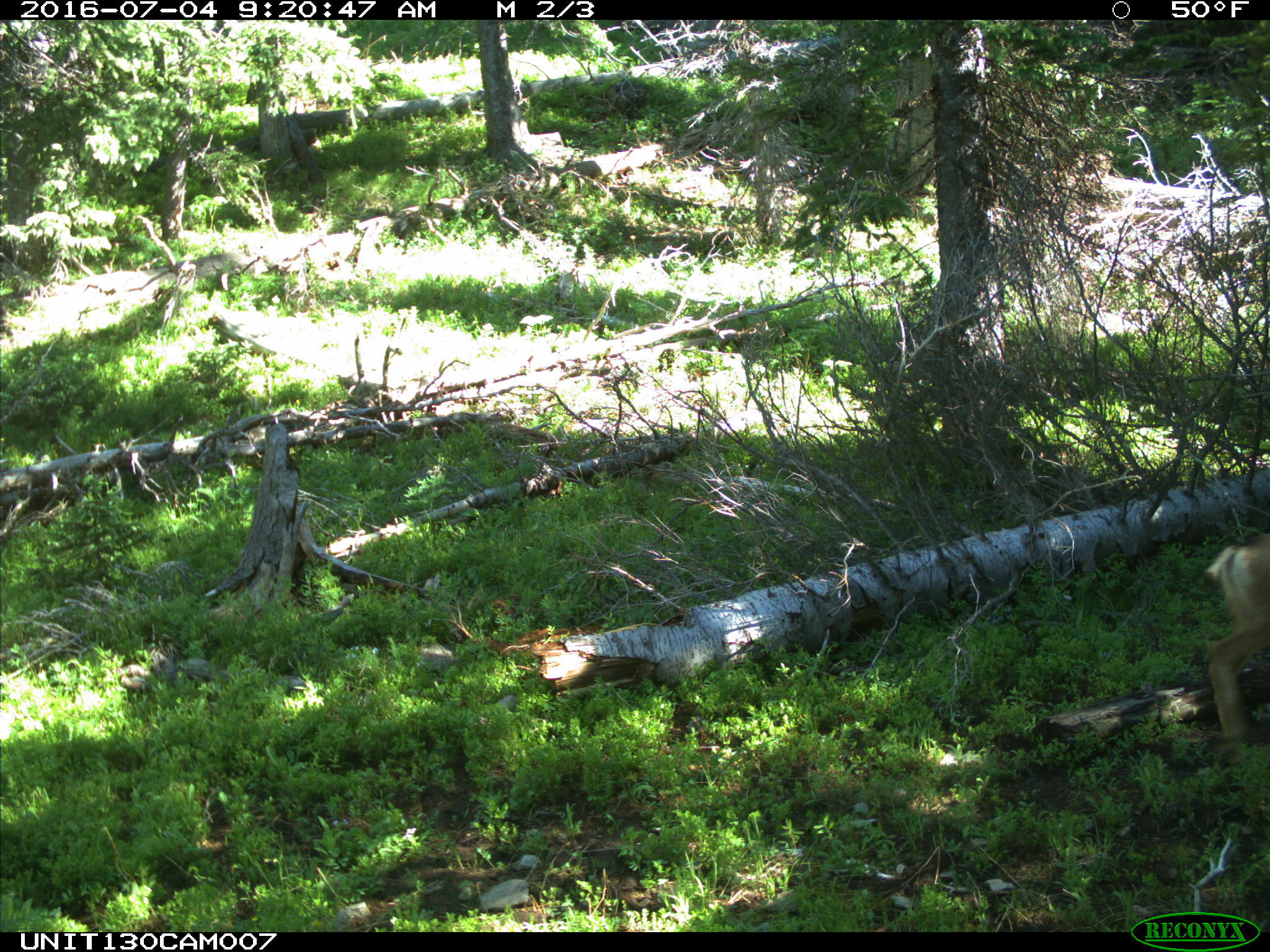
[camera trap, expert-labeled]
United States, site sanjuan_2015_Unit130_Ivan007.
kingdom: Animalia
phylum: Chordata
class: Mammalia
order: Artiodactyla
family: Cervidae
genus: Odocoileus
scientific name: Odocoileus hemionus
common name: mule deer